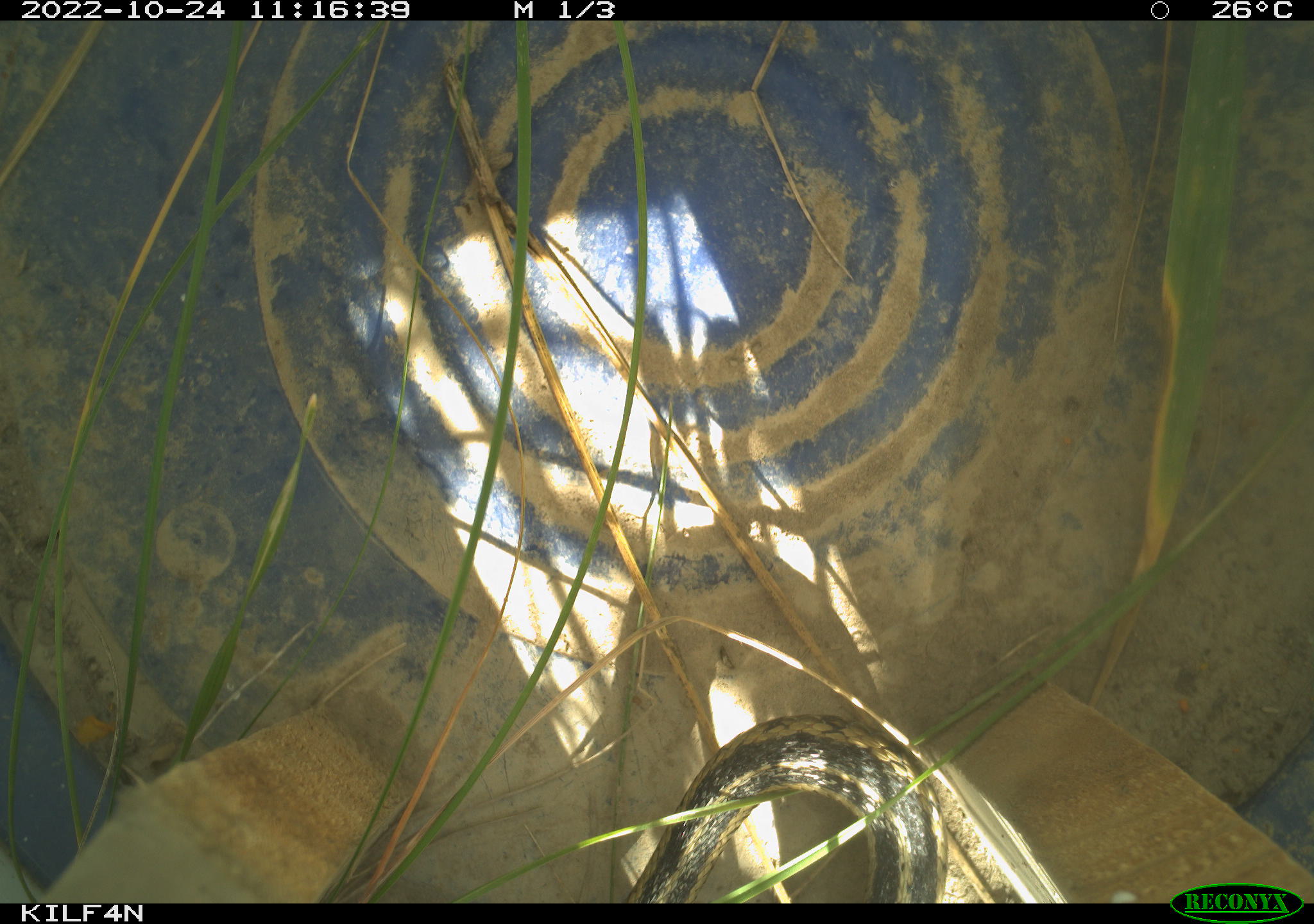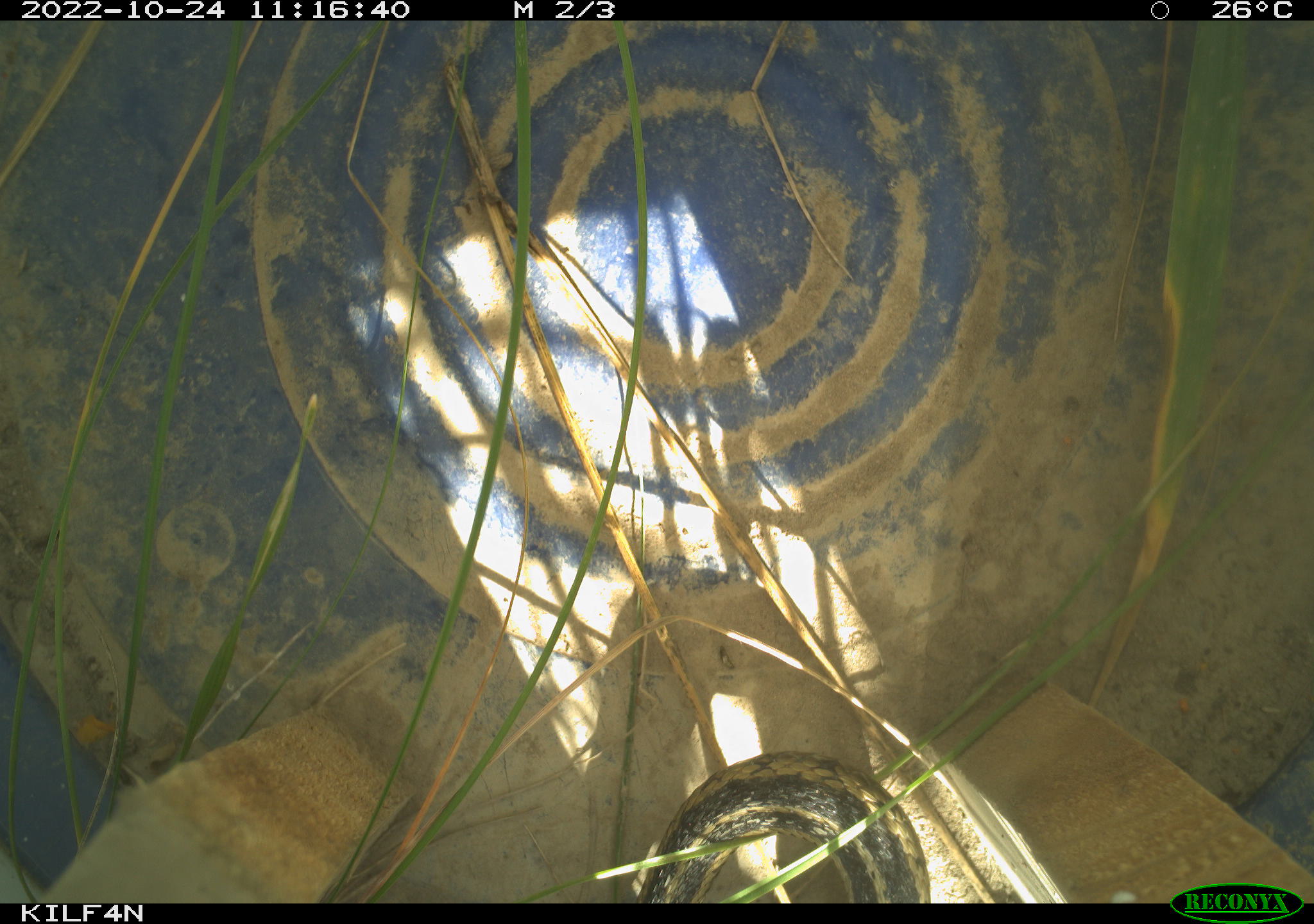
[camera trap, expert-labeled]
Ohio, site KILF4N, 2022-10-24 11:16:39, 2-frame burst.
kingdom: Animalia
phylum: Chordata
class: Reptilia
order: Squamata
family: Colubridae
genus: Thamnophis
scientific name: Thamnophis sirtalis sirtalis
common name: eastern gartersnake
Eastern gartersnake (Thamnophis sirtalis sirtalis).